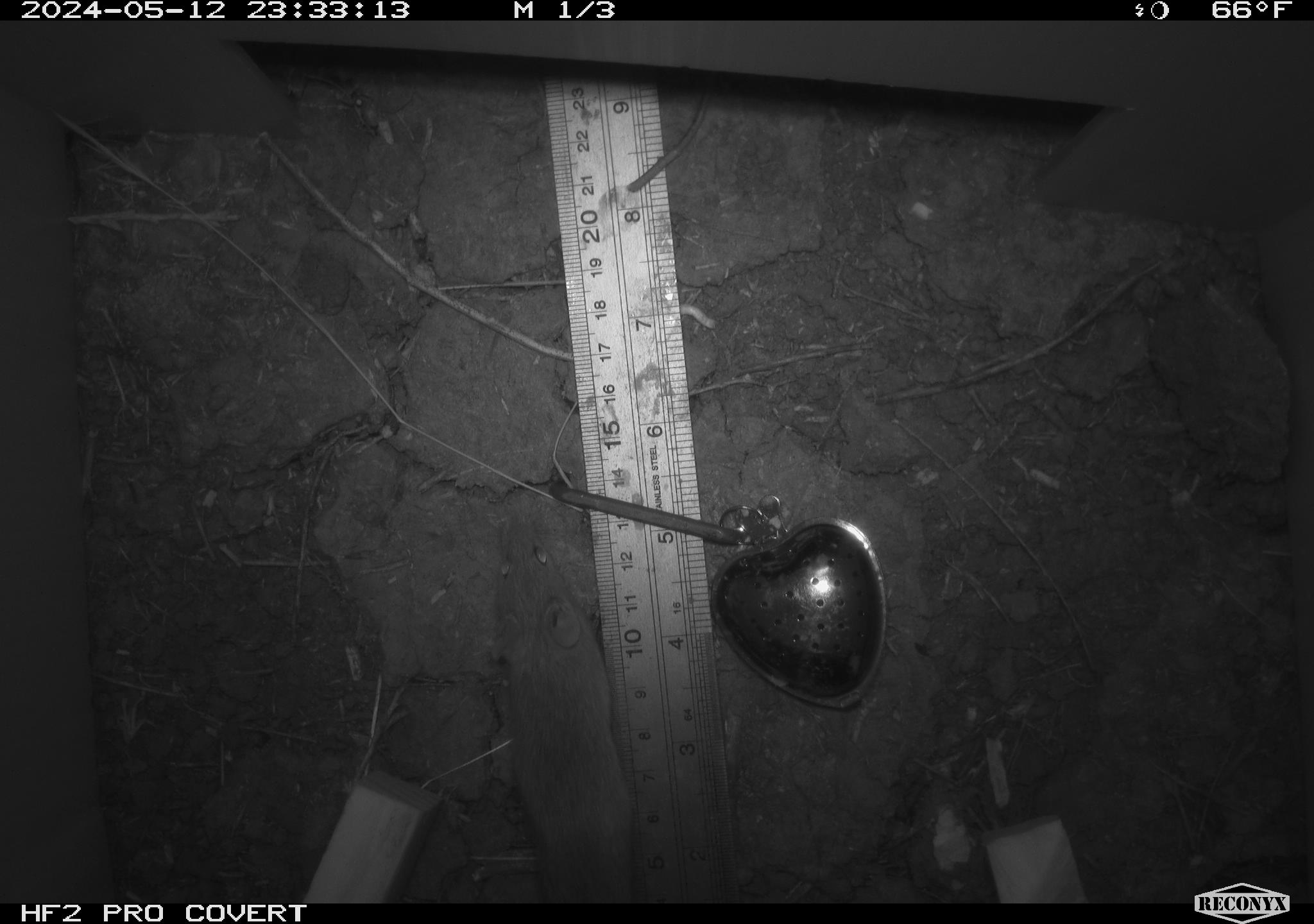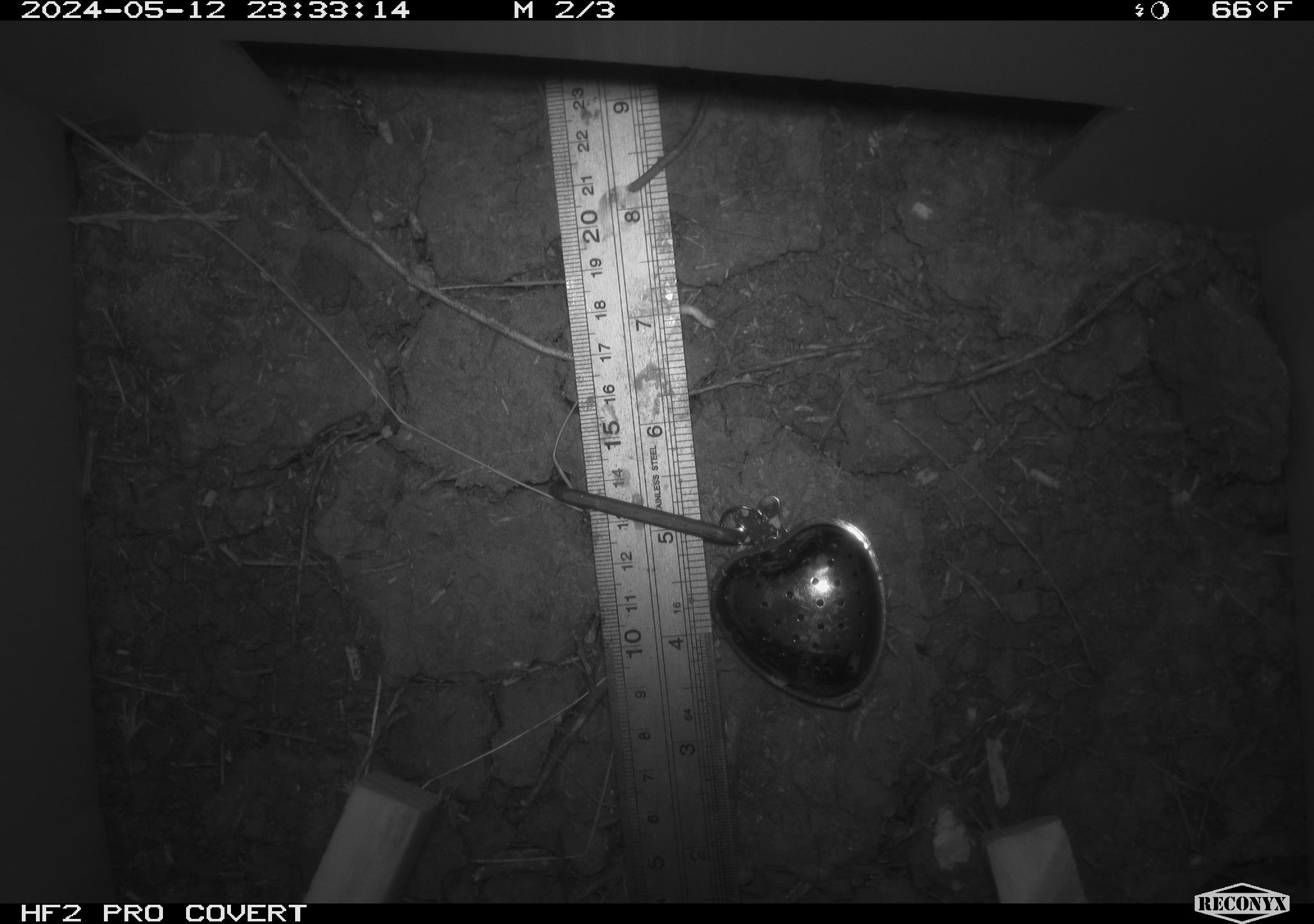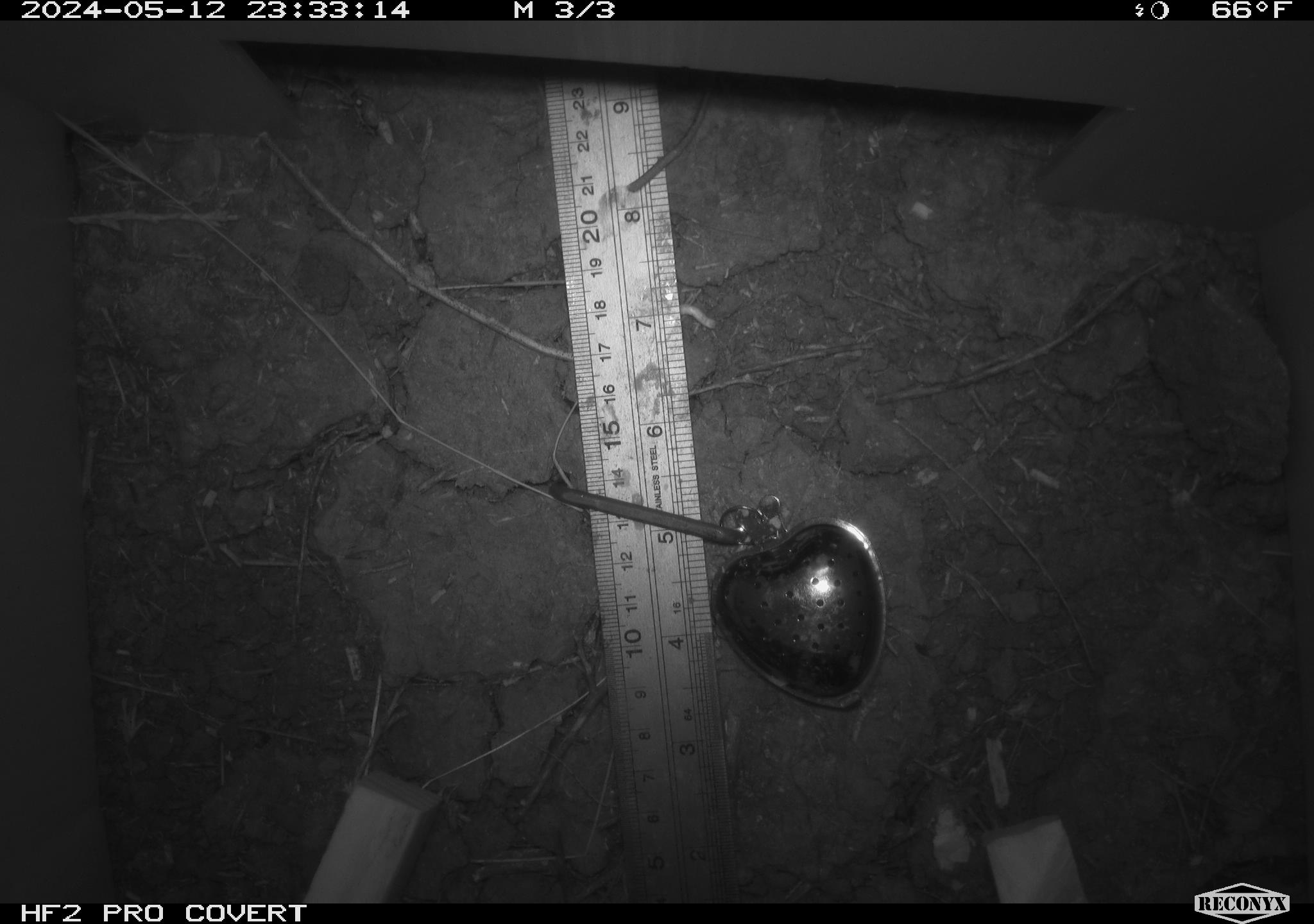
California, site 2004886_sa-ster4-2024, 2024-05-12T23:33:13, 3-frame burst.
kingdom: Animalia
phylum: Chordata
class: Mammalia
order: Rodentia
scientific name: Rodentia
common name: mouse species